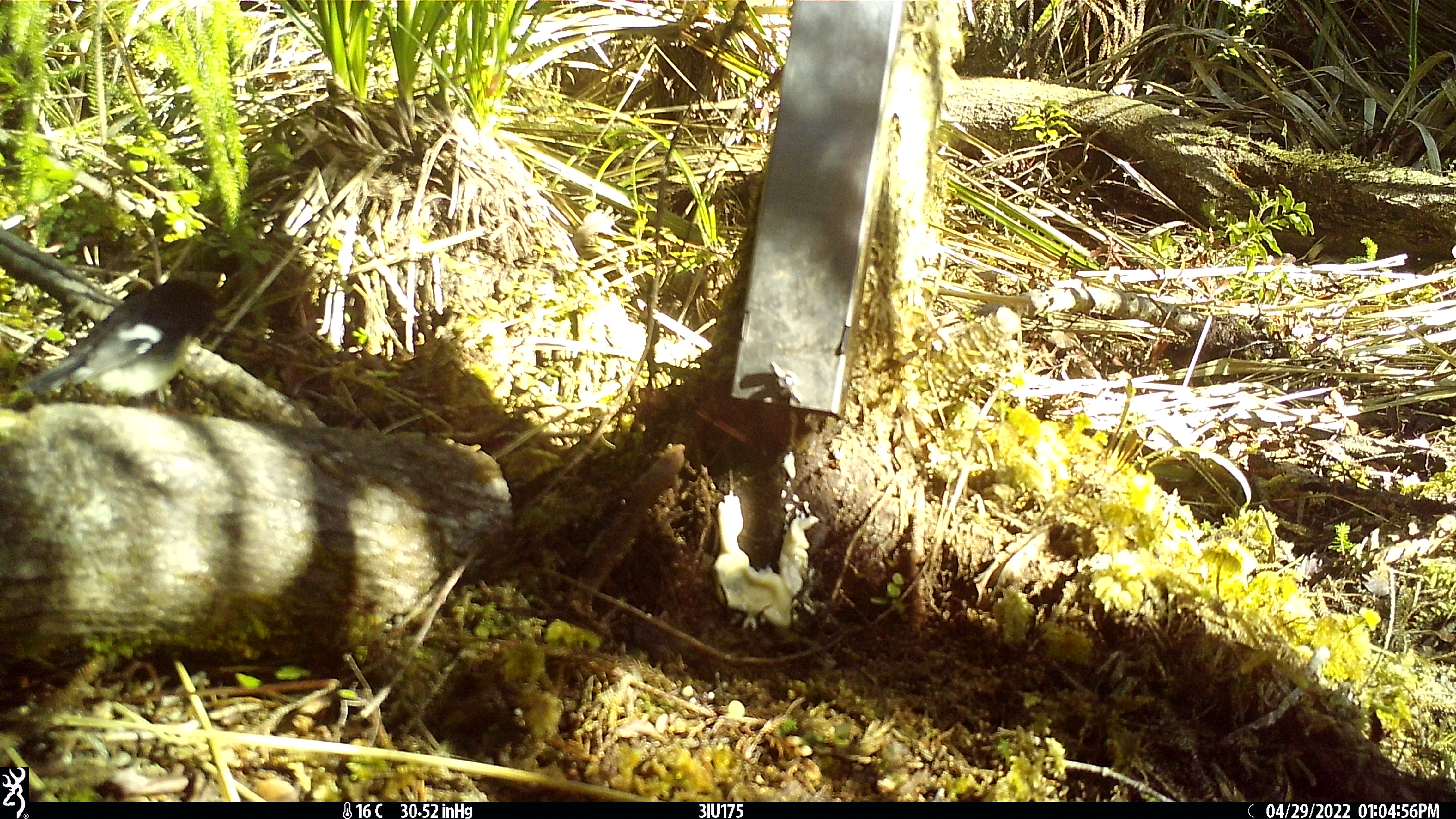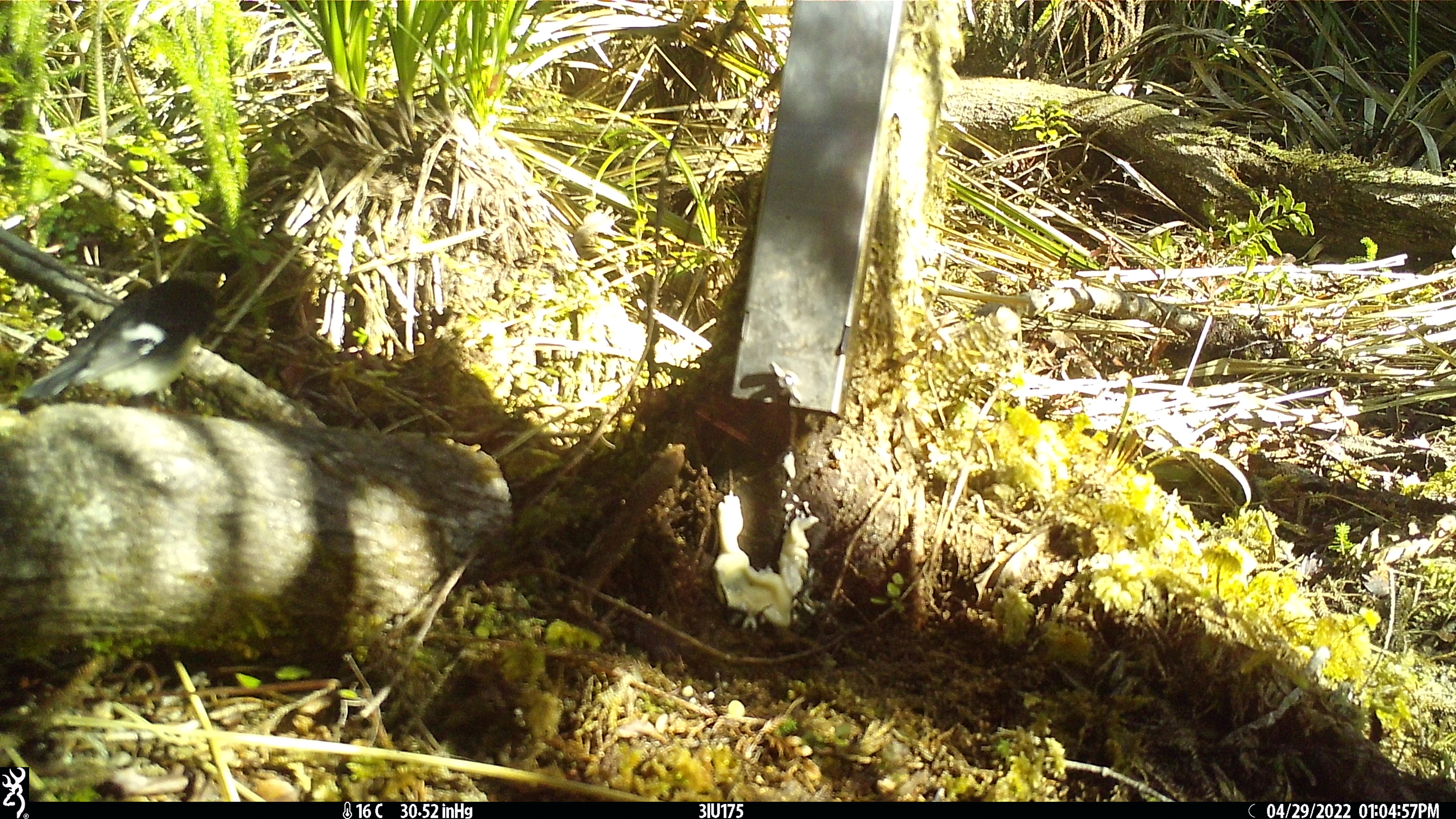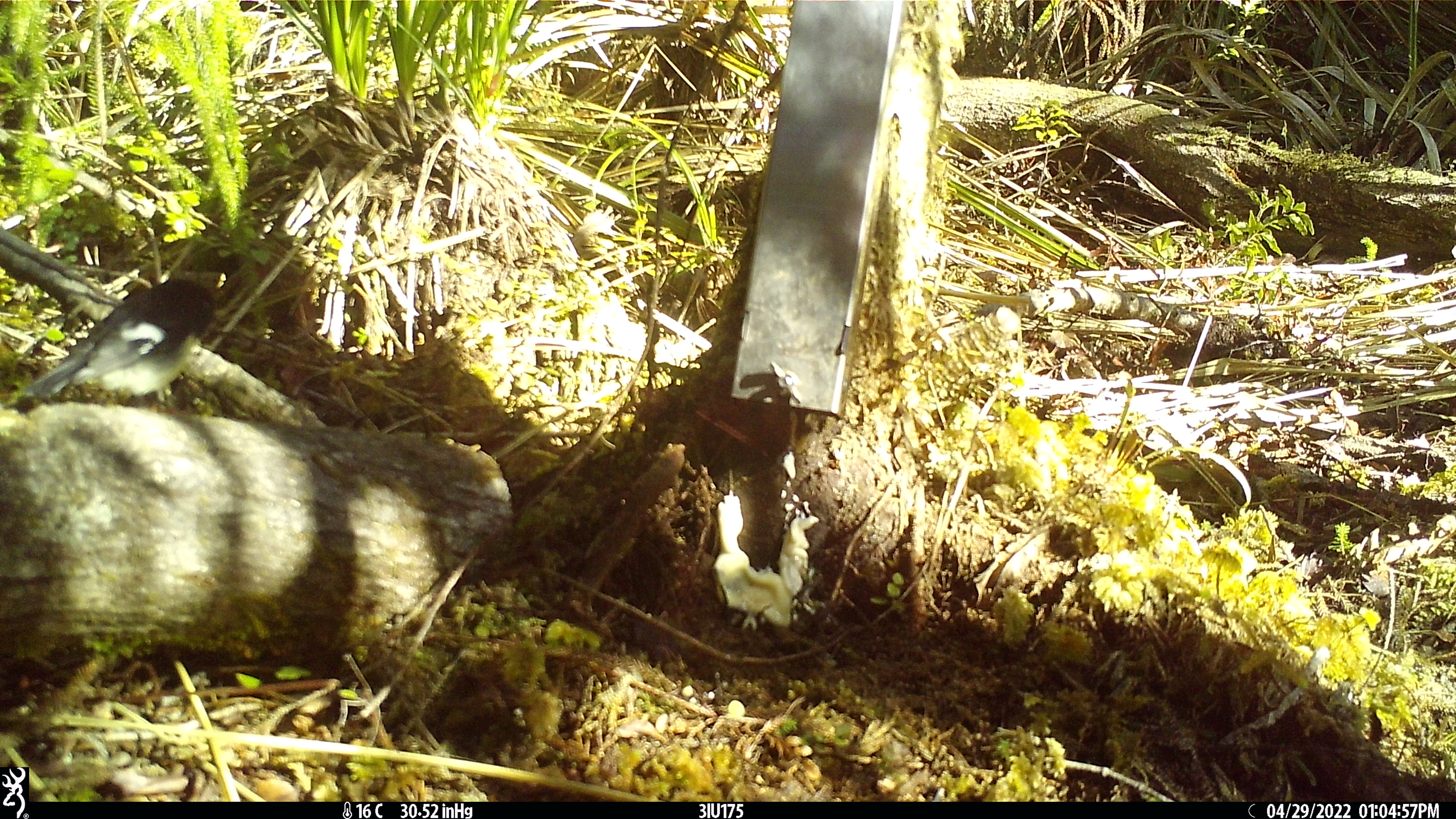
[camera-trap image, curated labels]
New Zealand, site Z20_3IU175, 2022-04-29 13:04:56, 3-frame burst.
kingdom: Animalia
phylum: Chordata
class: Aves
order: Passeriformes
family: Petroicidae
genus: Petroica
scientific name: Petroica macrocephala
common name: tomtit